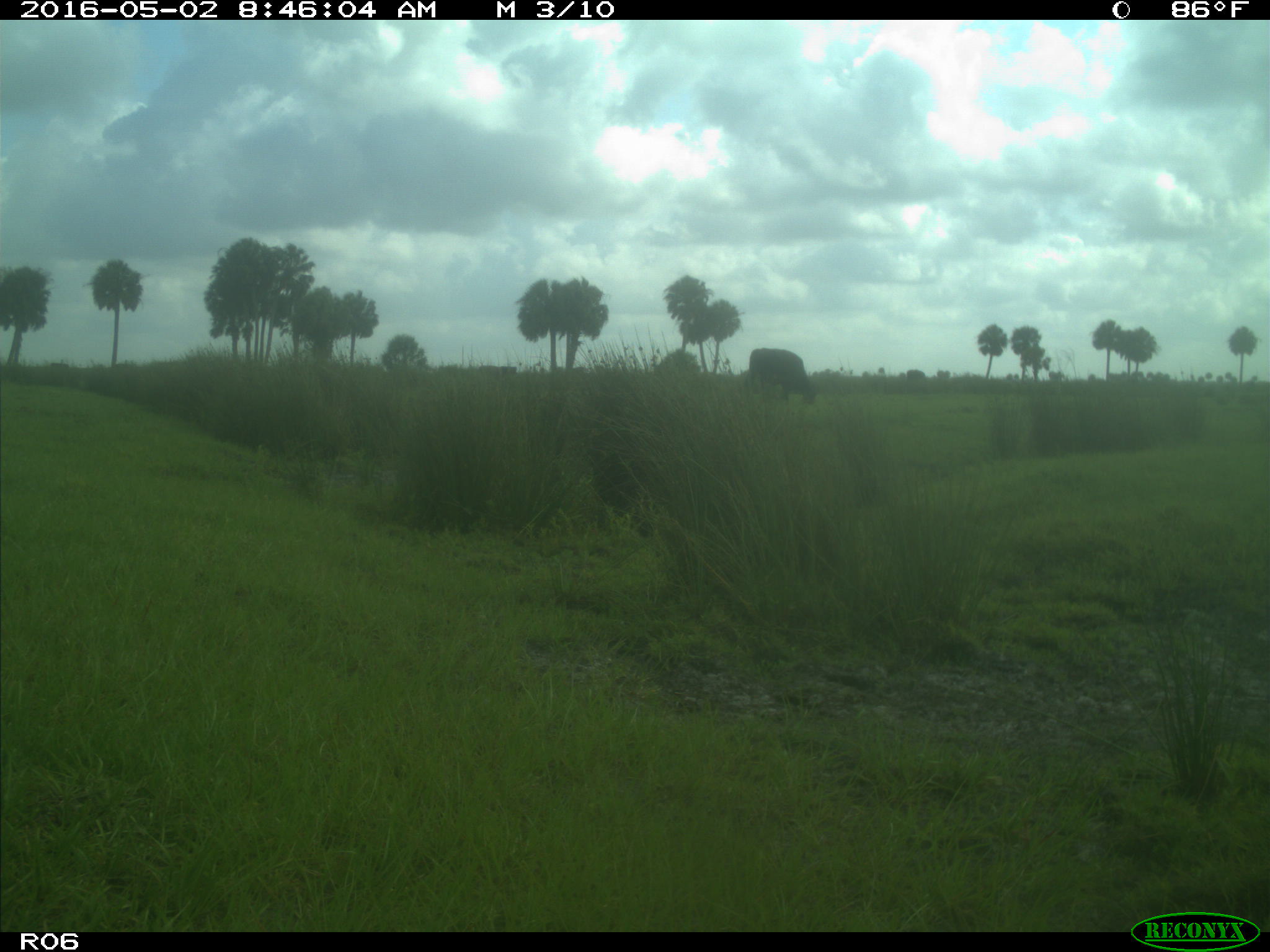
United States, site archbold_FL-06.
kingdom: Animalia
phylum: Chordata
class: Mammalia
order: Artiodactyla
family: Bovidae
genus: Bos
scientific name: Bos taurus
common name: domestic cow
Bos taurus (domestic cow).